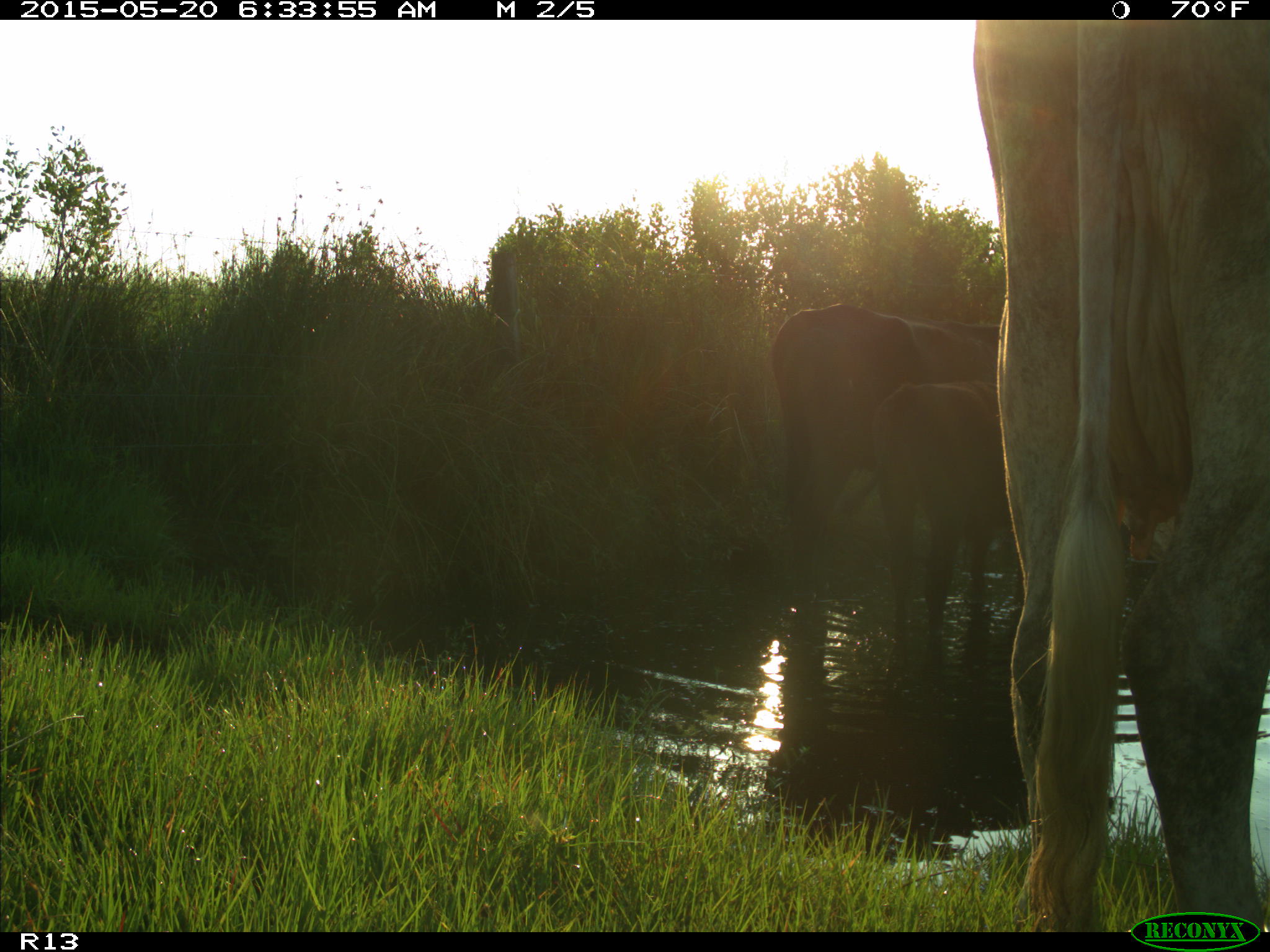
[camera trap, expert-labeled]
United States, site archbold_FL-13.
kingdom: Animalia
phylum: Chordata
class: Mammalia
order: Artiodactyla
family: Bovidae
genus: Bos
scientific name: Bos taurus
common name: domestic cow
Bos taurus (domestic cow).